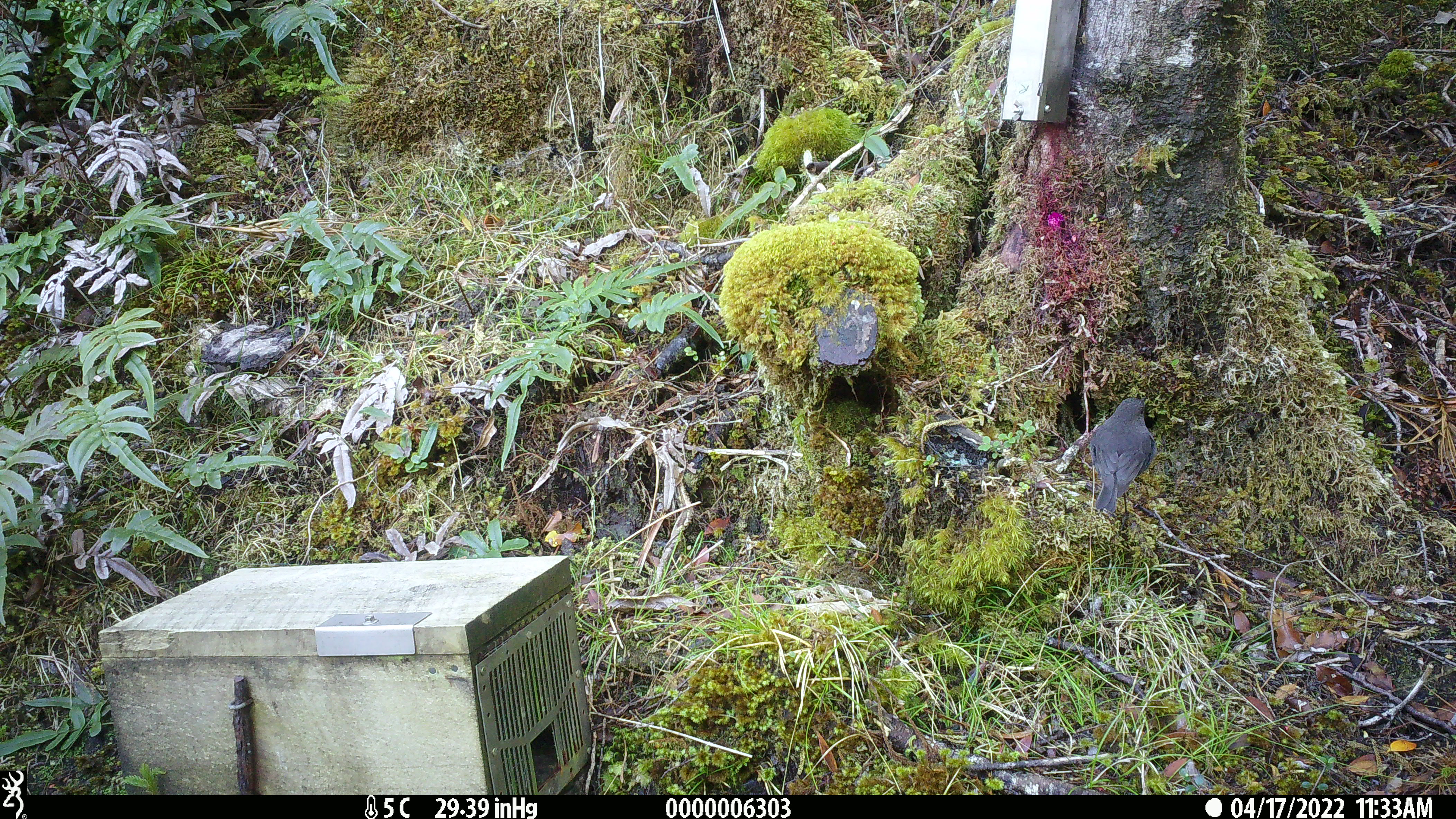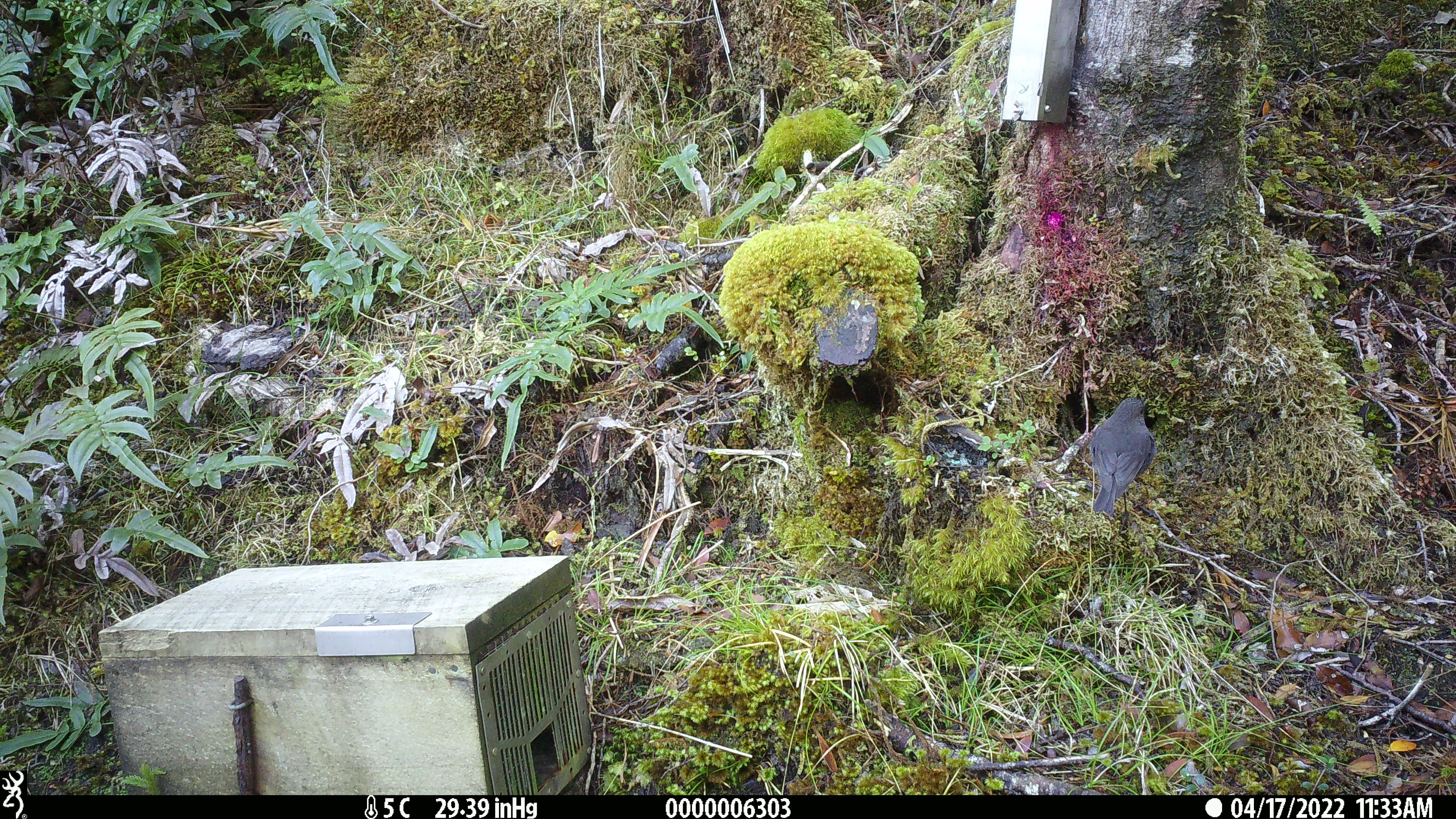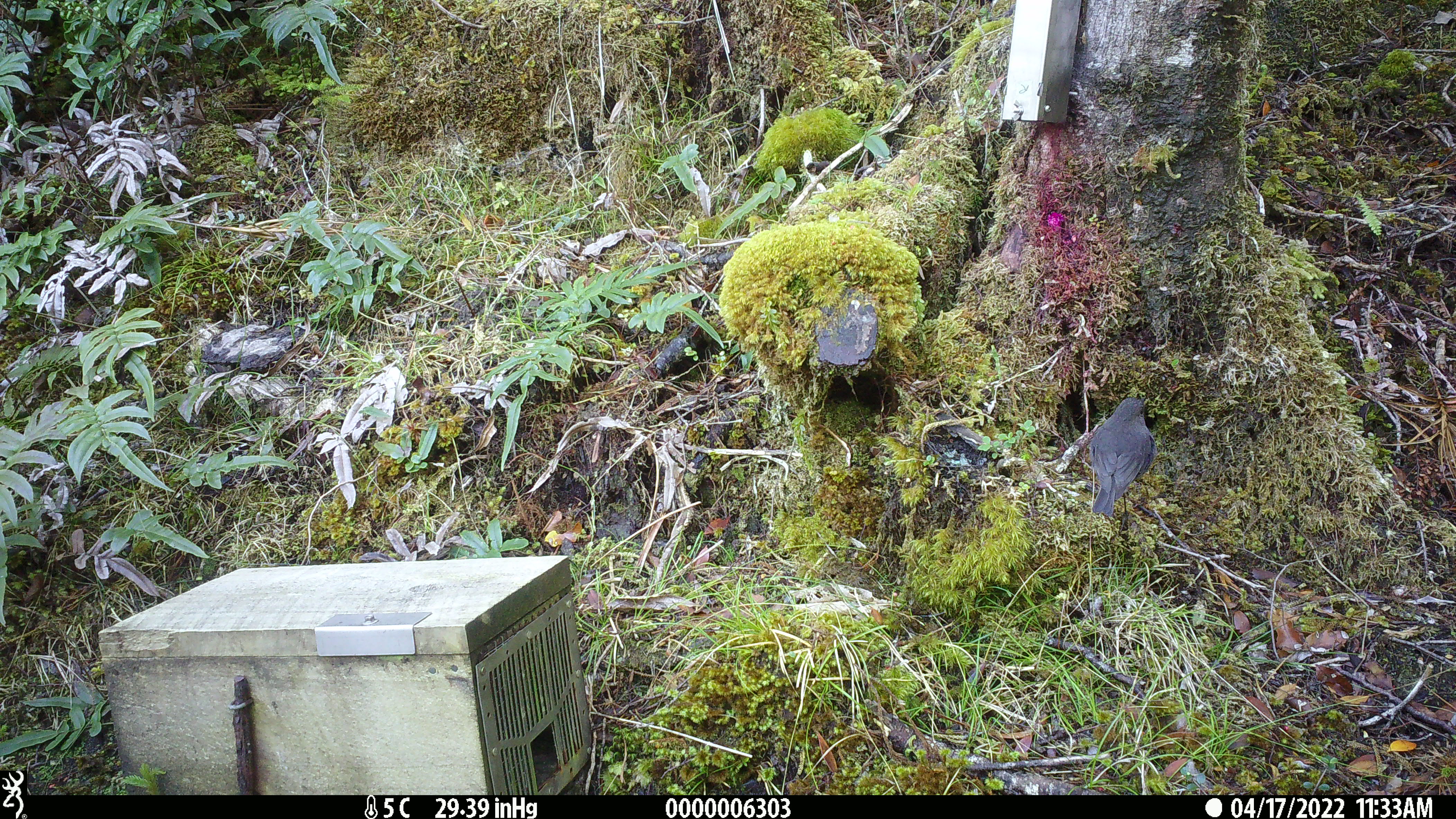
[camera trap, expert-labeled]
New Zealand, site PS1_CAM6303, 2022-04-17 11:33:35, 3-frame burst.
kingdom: Animalia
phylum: Chordata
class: Aves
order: Passeriformes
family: Petroicidae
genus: Petroica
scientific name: Petroica australis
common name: new zealand robin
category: robin